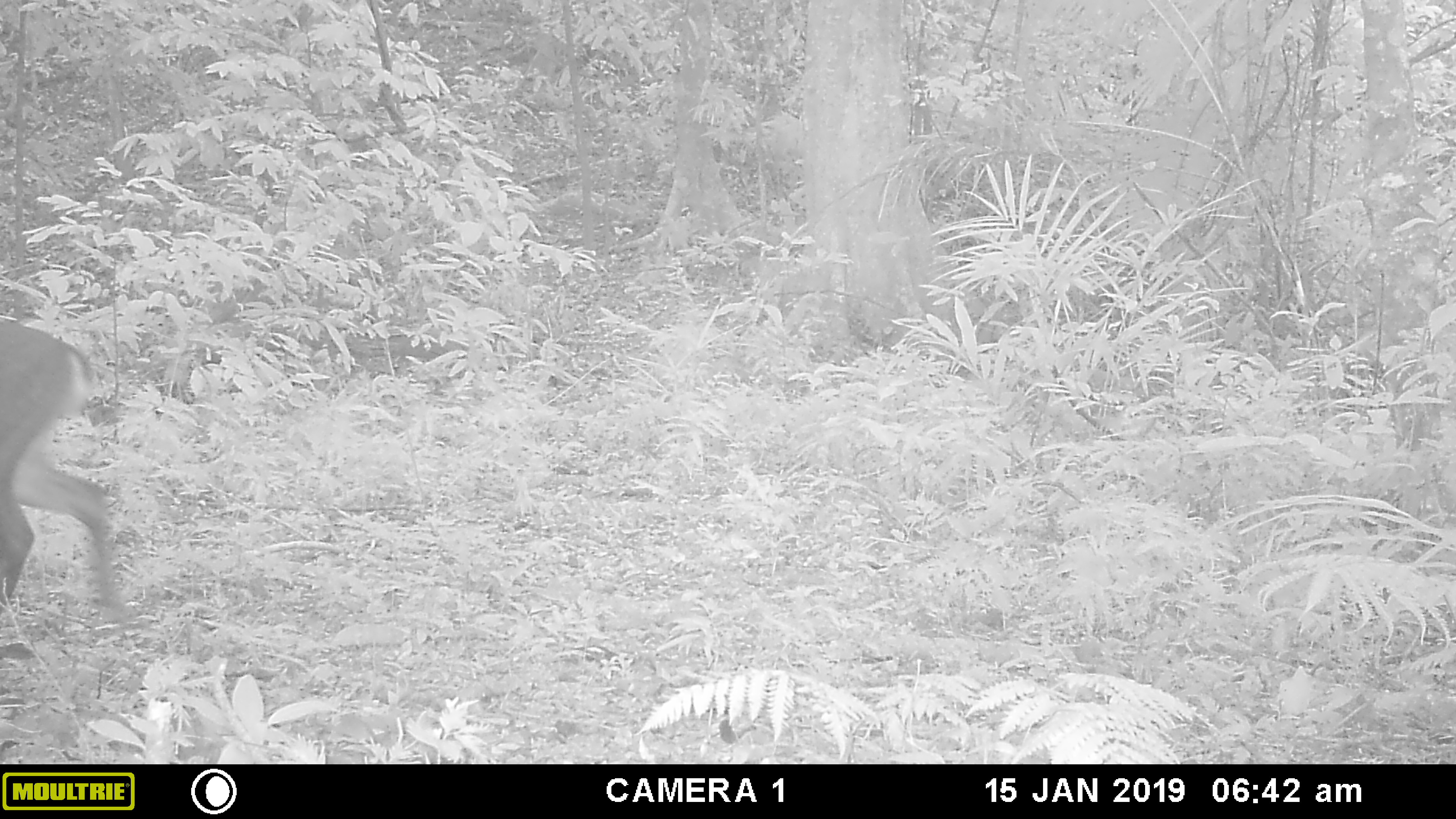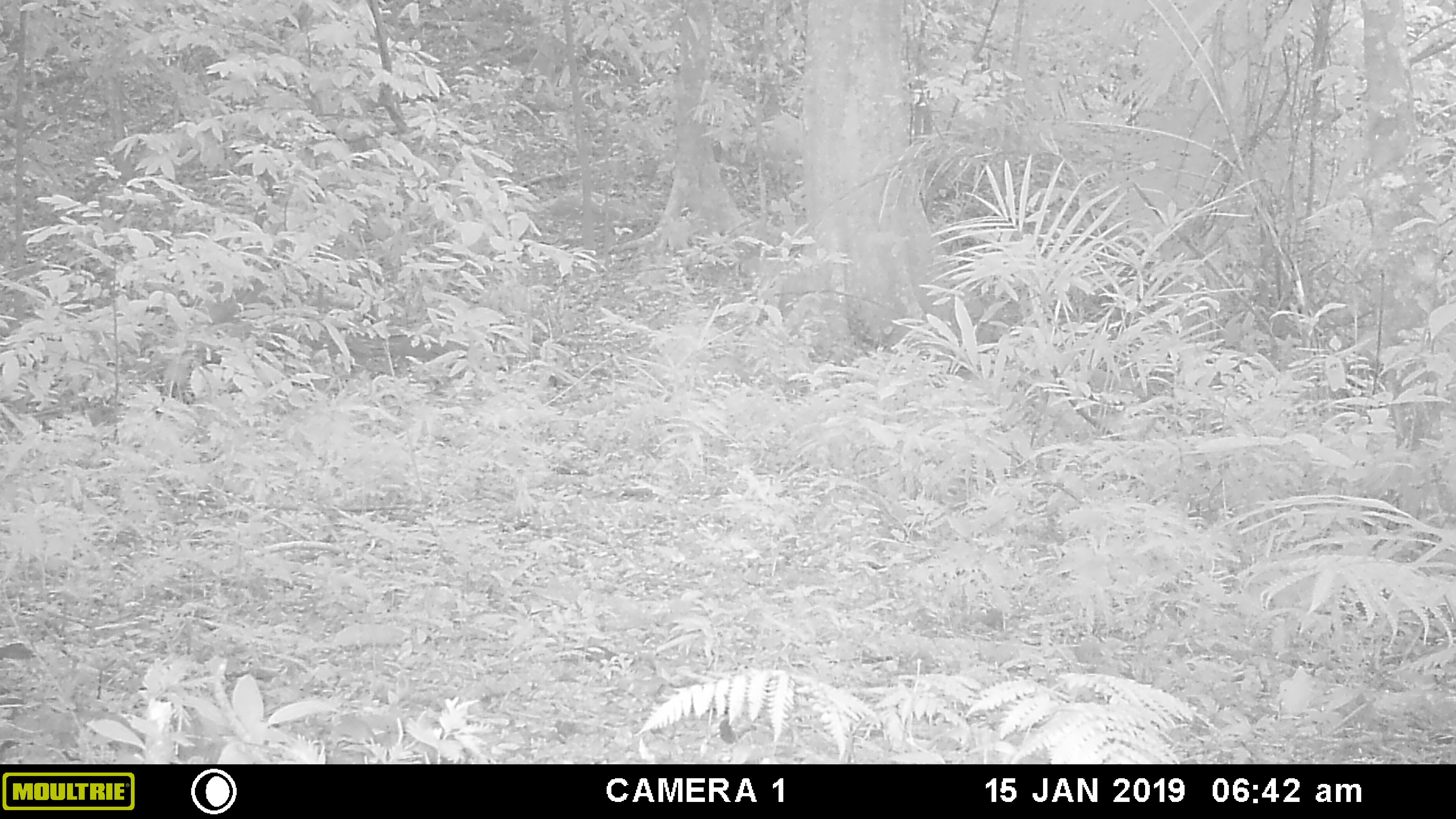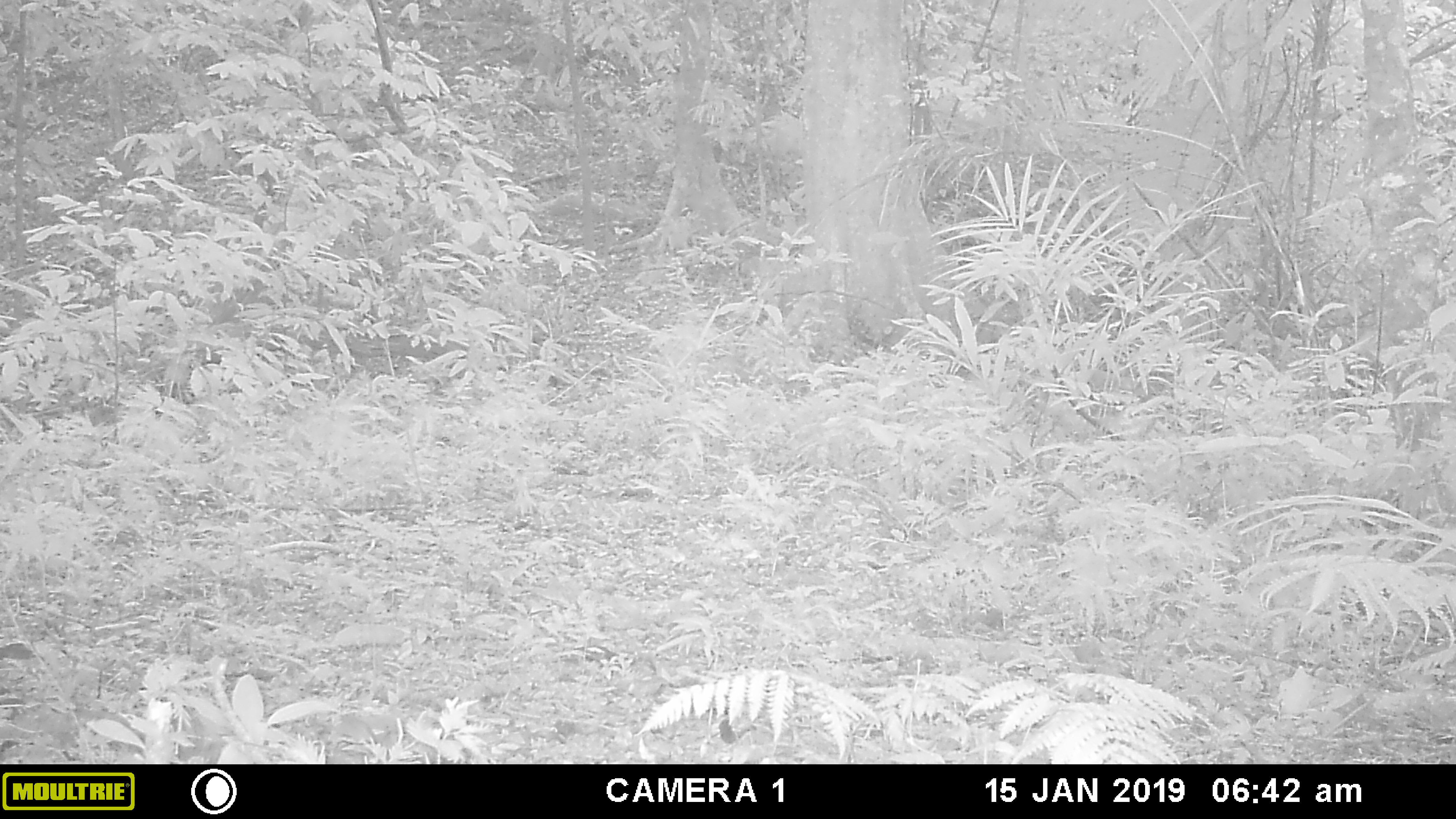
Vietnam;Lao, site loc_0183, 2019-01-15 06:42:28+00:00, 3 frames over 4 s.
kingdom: Animalia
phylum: Chordata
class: Mammalia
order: Artiodactyla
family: Cervidae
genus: Muntiacus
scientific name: Muntiacus vuquangensis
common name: large-antlered muntjac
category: large antlered muntjac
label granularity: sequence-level